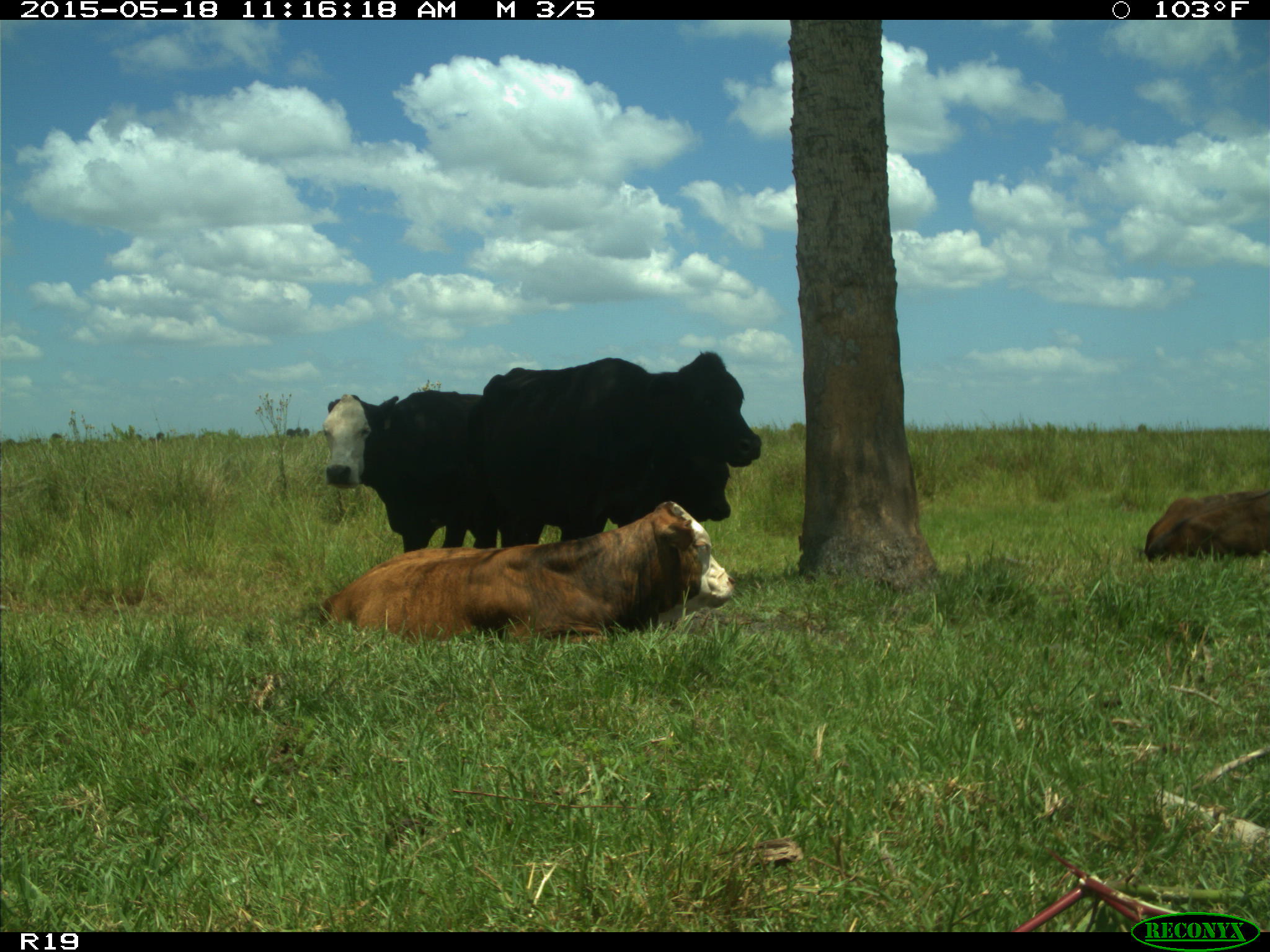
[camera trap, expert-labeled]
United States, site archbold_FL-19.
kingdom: Animalia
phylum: Chordata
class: Mammalia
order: Artiodactyla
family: Bovidae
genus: Bos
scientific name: Bos taurus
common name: domestic cow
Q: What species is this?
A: Bos taurus (domestic cow).